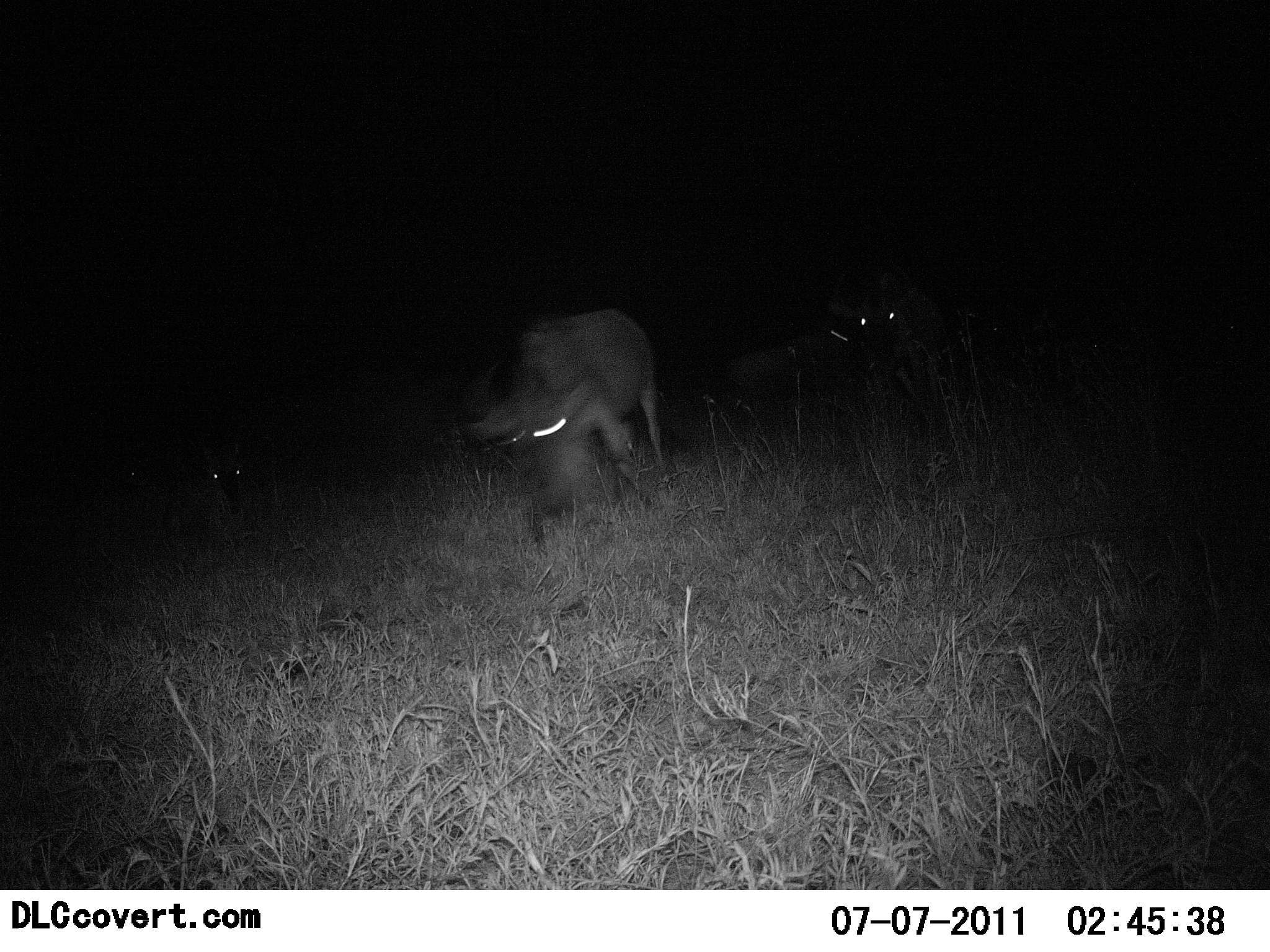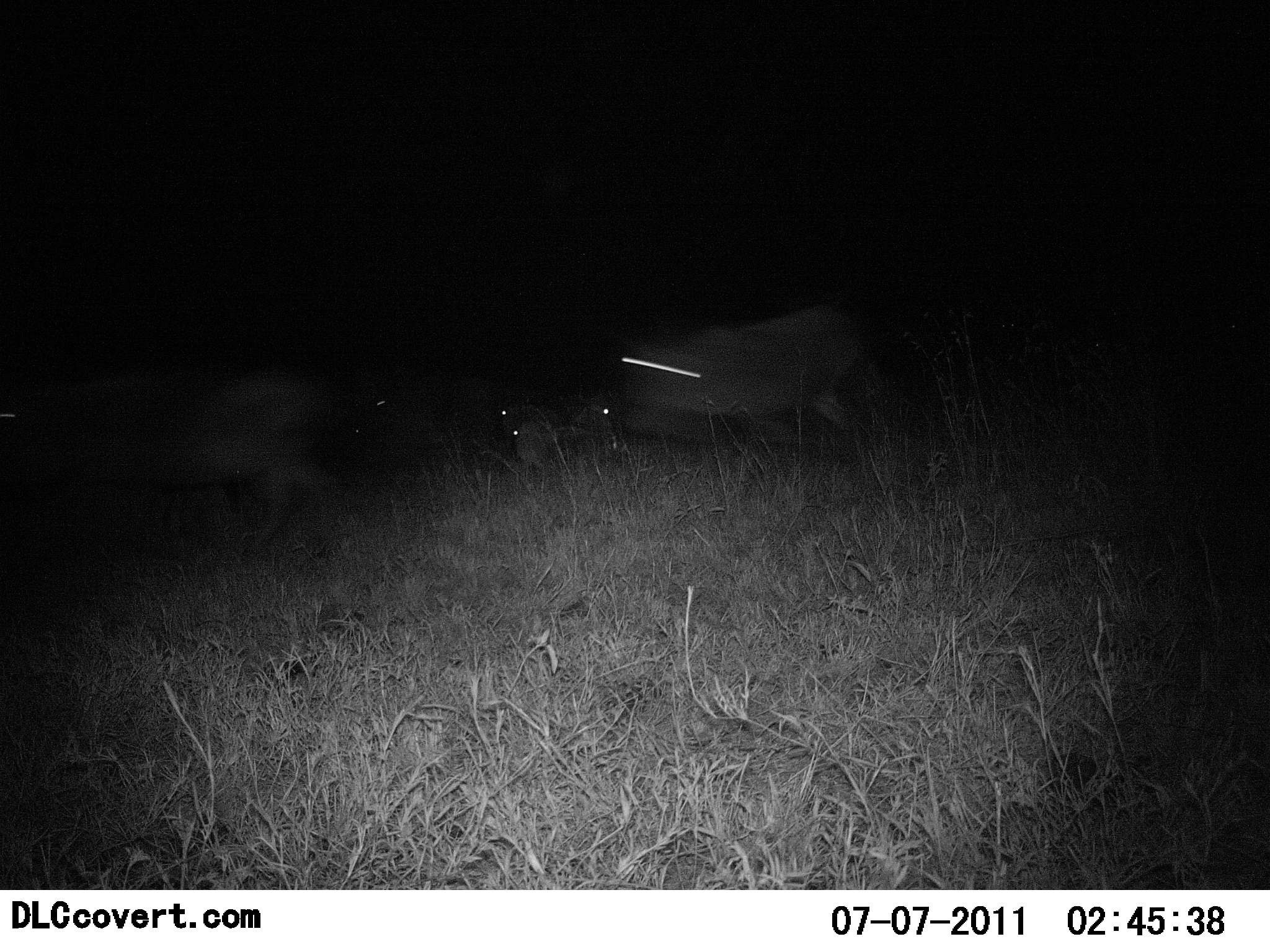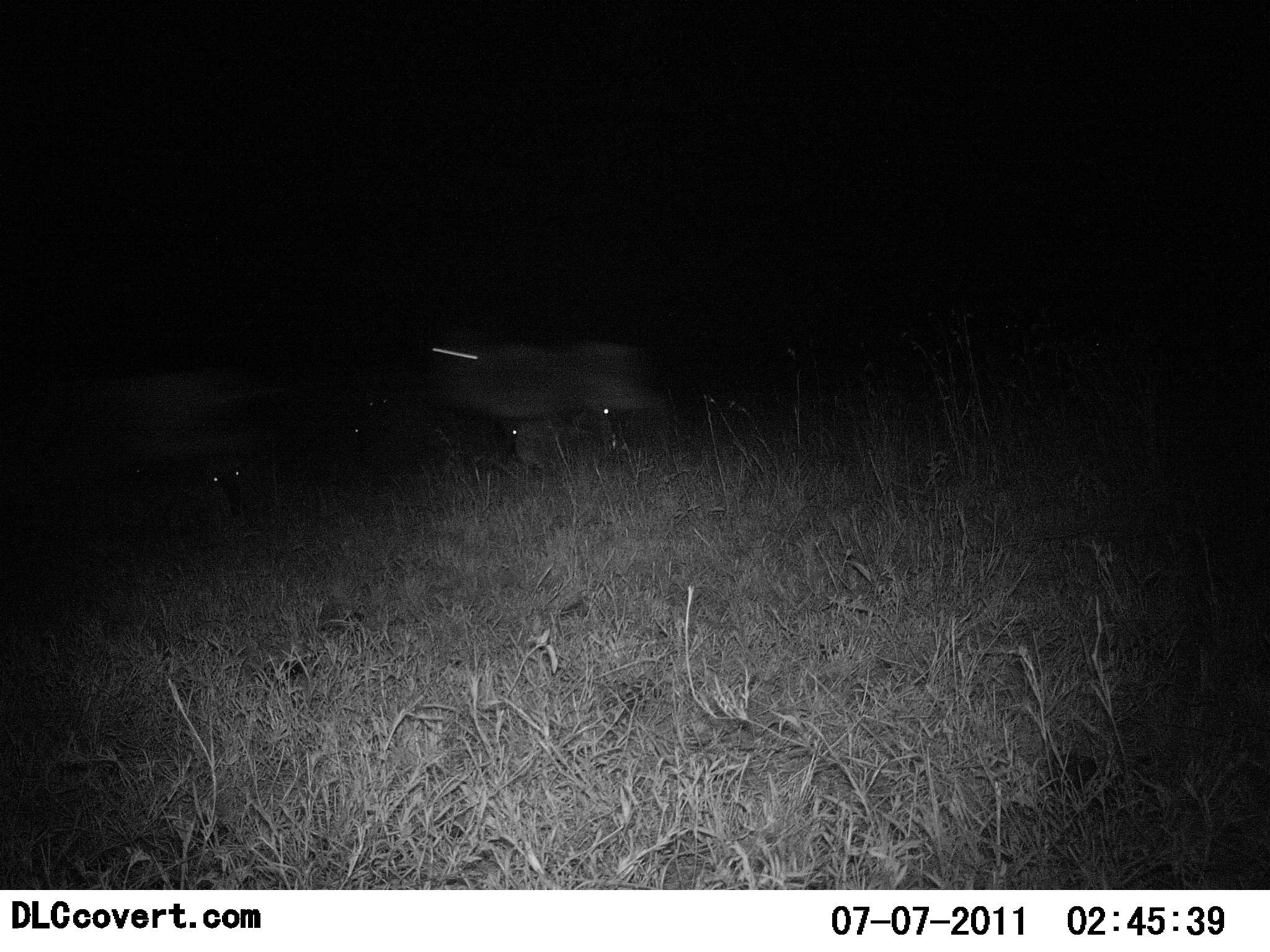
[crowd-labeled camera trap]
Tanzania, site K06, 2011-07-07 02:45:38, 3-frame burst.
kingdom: Animalia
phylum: Chordata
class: Mammalia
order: Artiodactyla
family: Bovidae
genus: Connochaetes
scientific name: Connochaetes taurinus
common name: blue wildebeest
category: wildebeest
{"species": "wildebeest (blue wildebeest) (Connochaetes taurinus)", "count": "4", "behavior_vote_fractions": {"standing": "0%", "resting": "0%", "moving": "100%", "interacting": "0%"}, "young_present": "0%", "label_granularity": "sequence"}